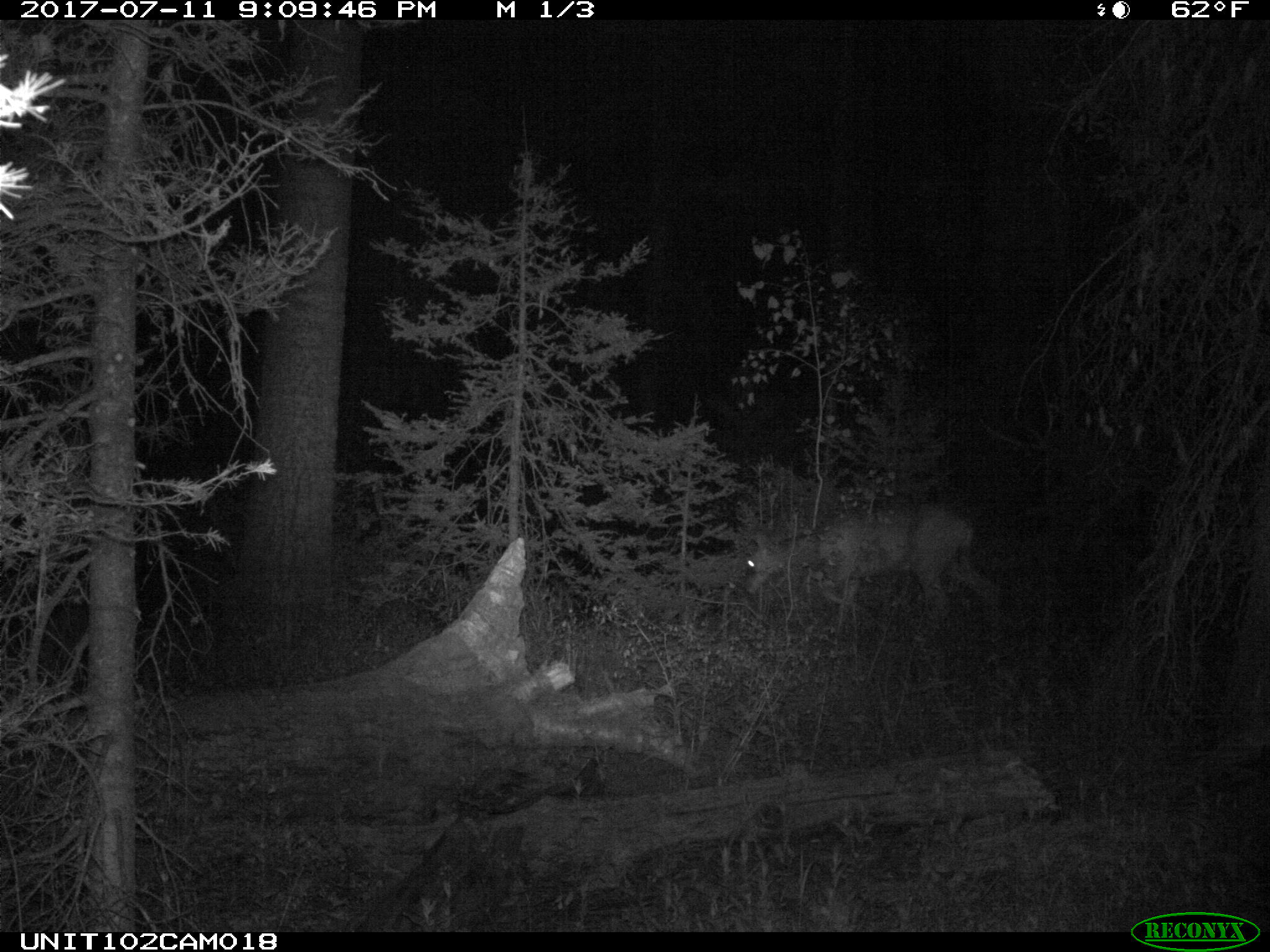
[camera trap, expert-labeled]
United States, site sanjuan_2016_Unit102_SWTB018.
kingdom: Animalia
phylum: Chordata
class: Mammalia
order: Artiodactyla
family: Cervidae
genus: Odocoileus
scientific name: Odocoileus hemionus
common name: mule deer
Odocoileus hemionus (mule deer).